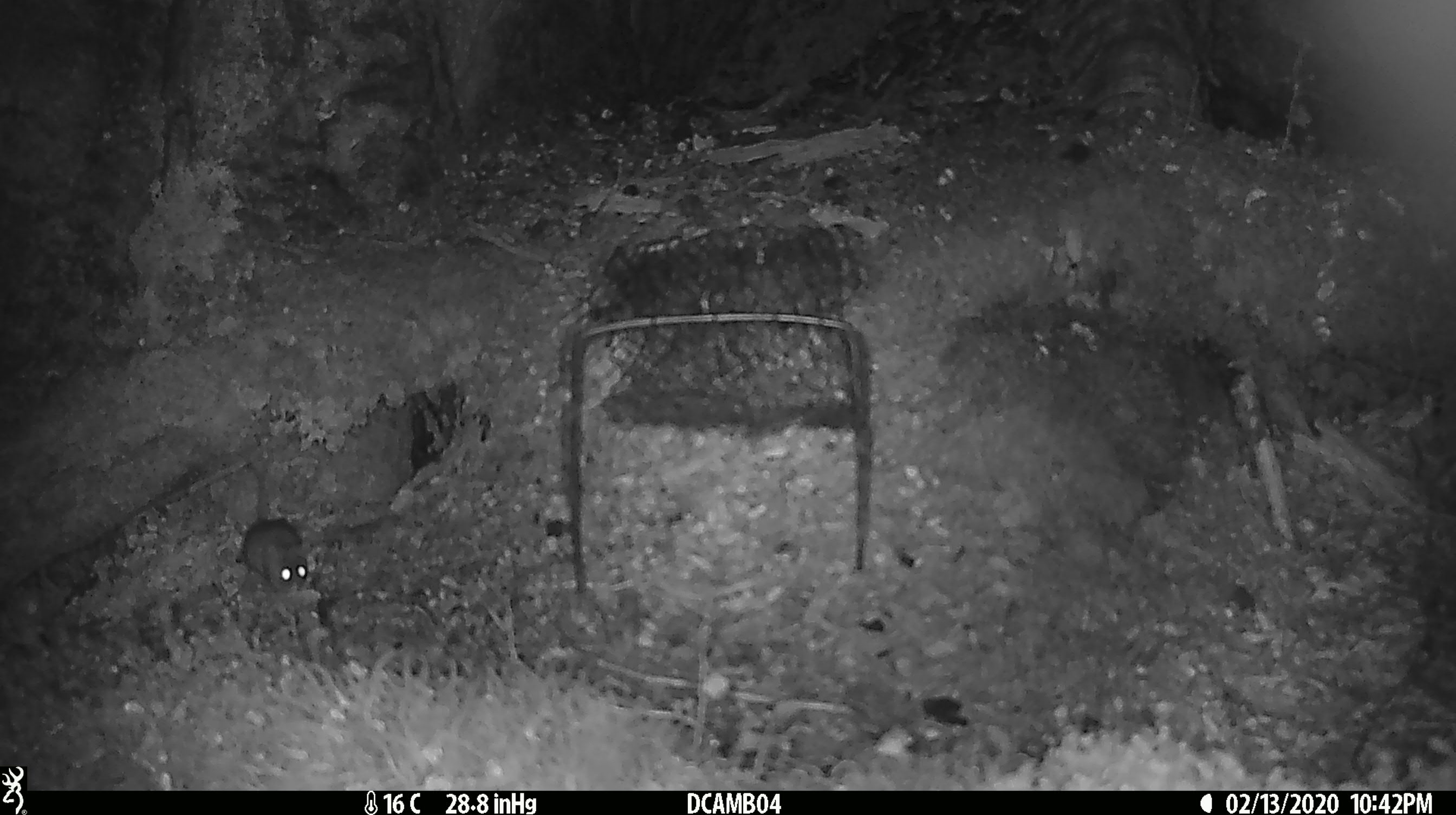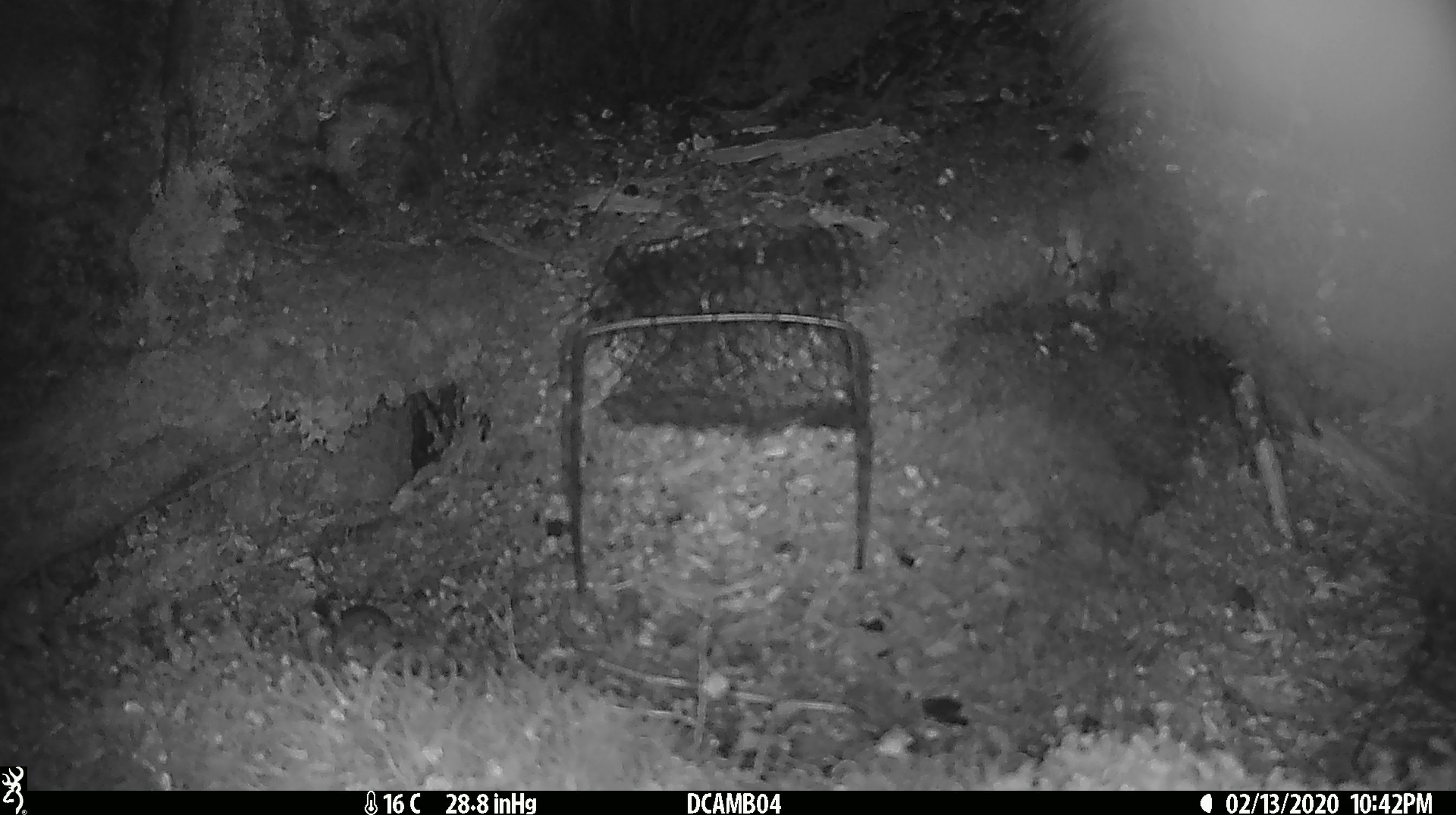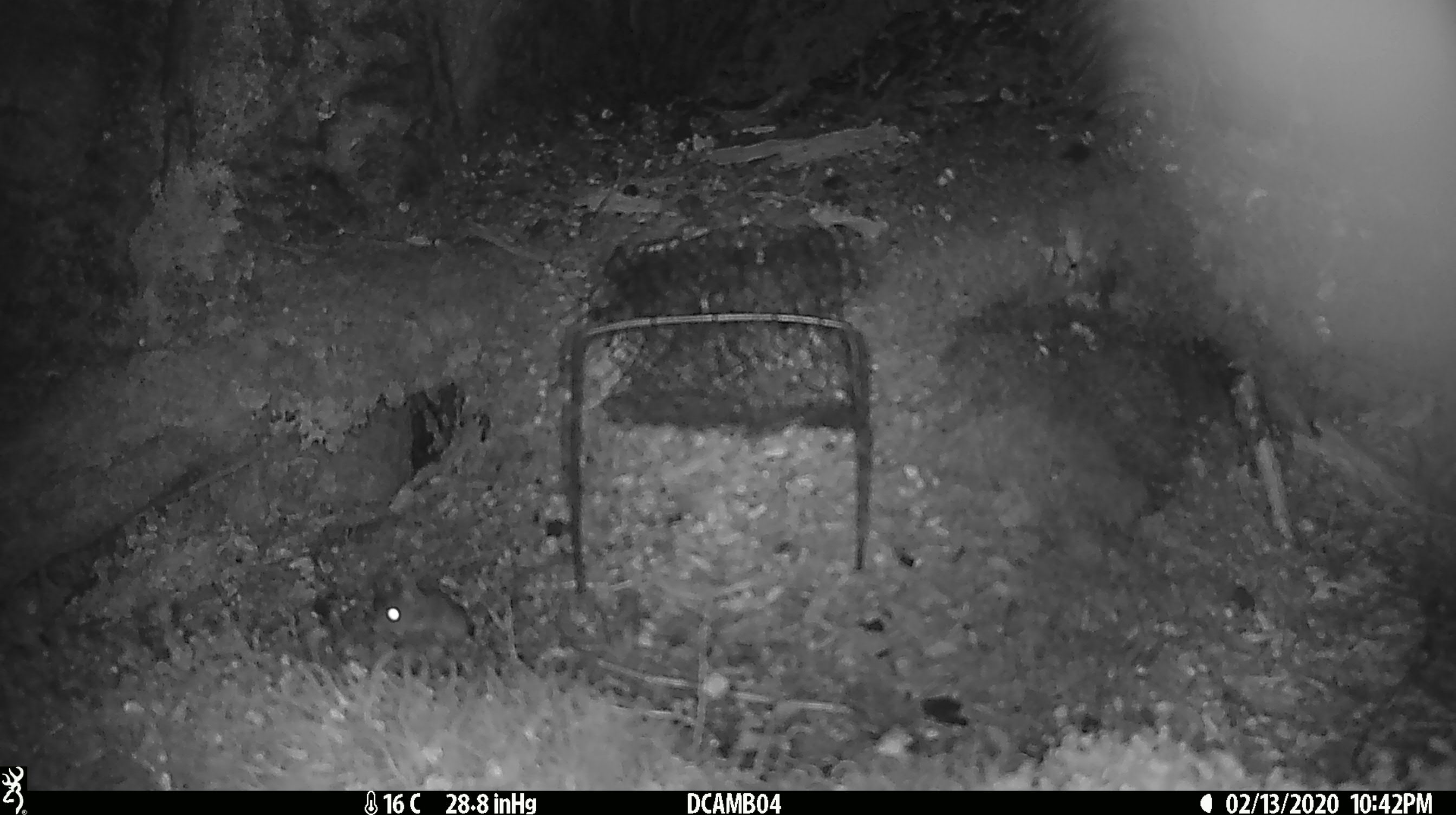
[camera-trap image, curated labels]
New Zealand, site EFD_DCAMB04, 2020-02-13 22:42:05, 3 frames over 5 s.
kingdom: Animalia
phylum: Chordata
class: Mammalia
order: Rodentia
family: Muridae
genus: Mus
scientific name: Mus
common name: mouse